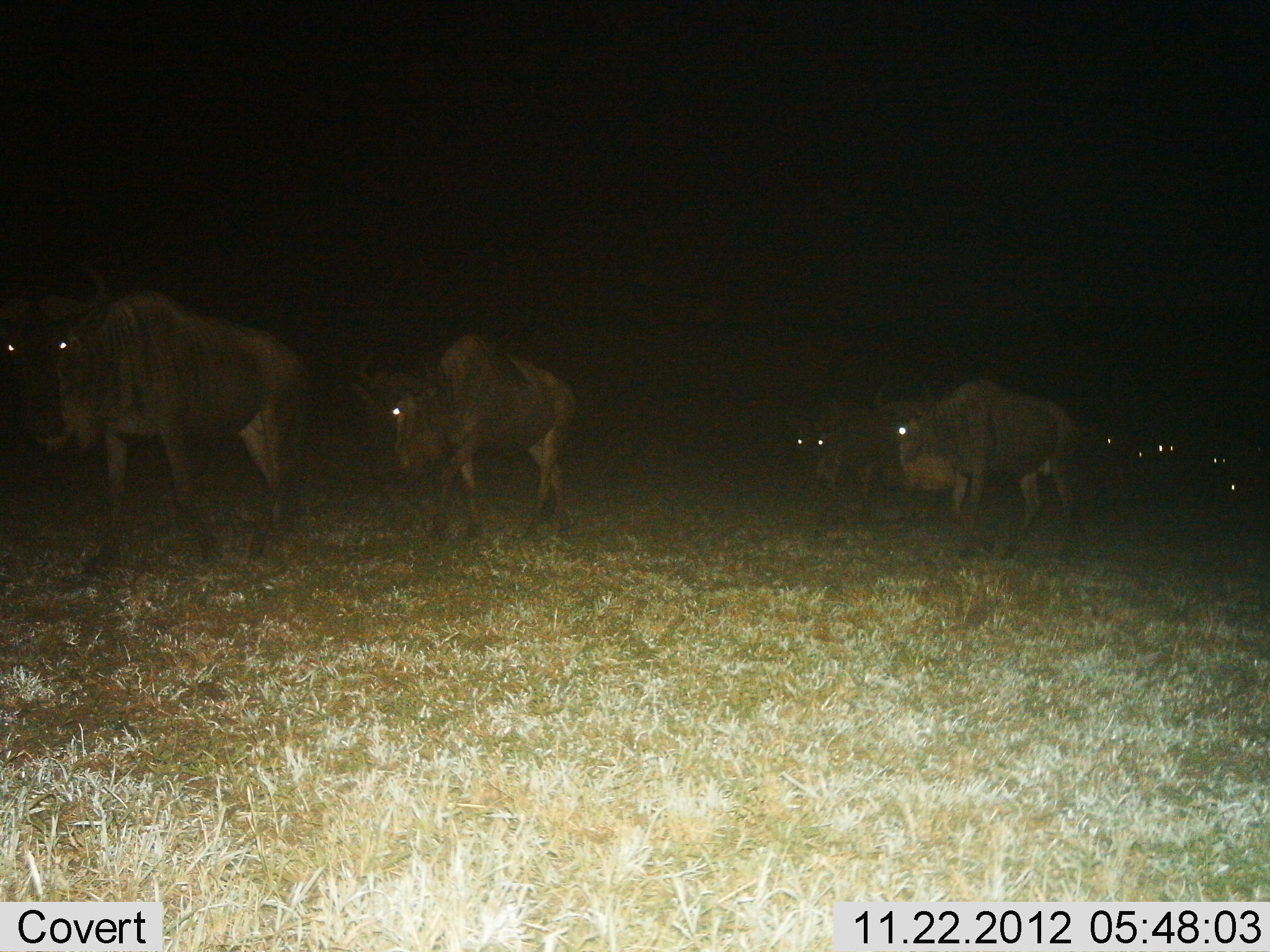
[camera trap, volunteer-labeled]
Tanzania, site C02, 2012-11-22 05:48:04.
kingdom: Animalia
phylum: Chordata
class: Mammalia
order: Artiodactyla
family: Bovidae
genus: Connochaetes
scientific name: Connochaetes taurinus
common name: blue wildebeest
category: wildebeest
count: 9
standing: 10%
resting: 3%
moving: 93%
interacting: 0%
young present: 0%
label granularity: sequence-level